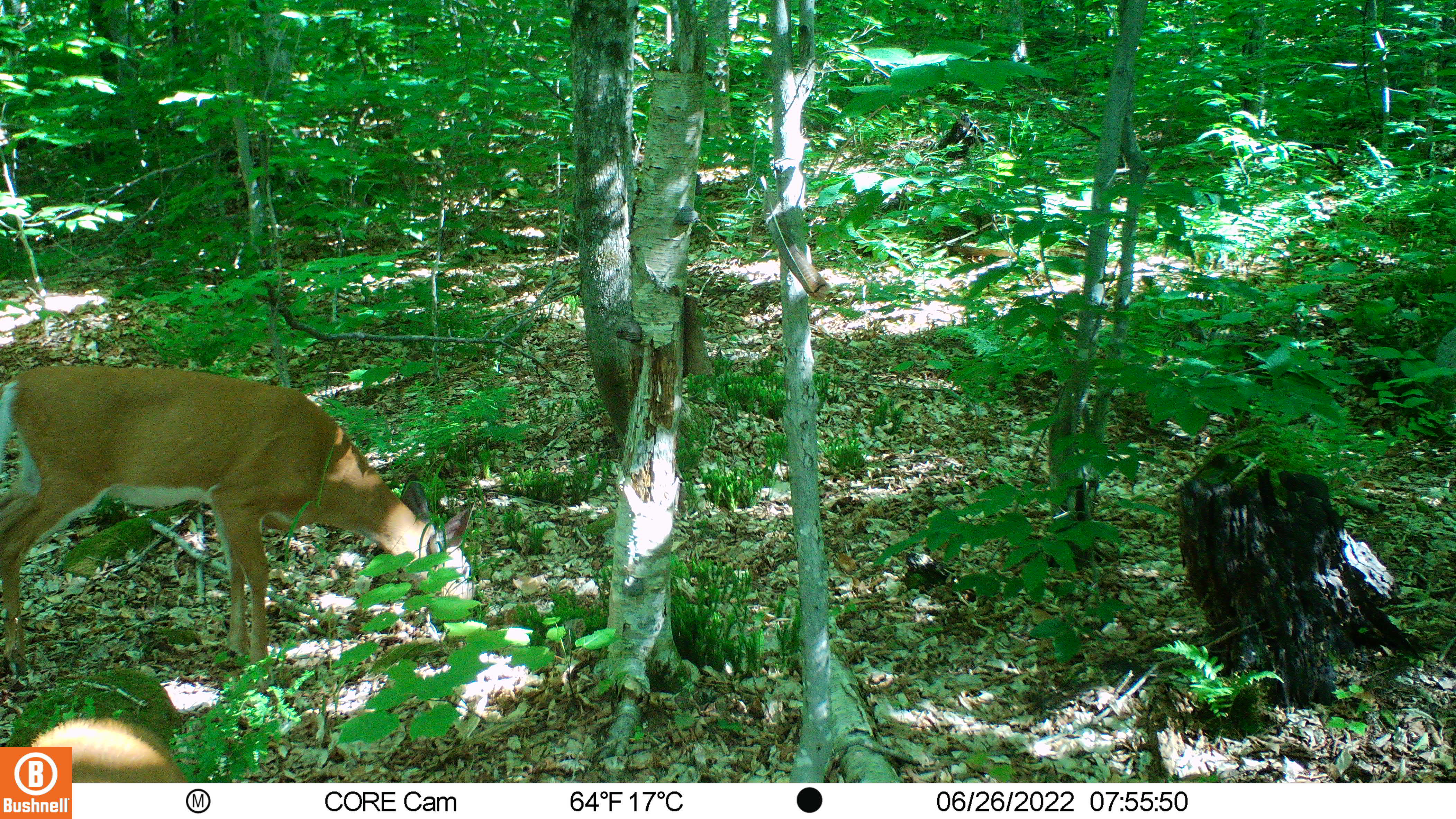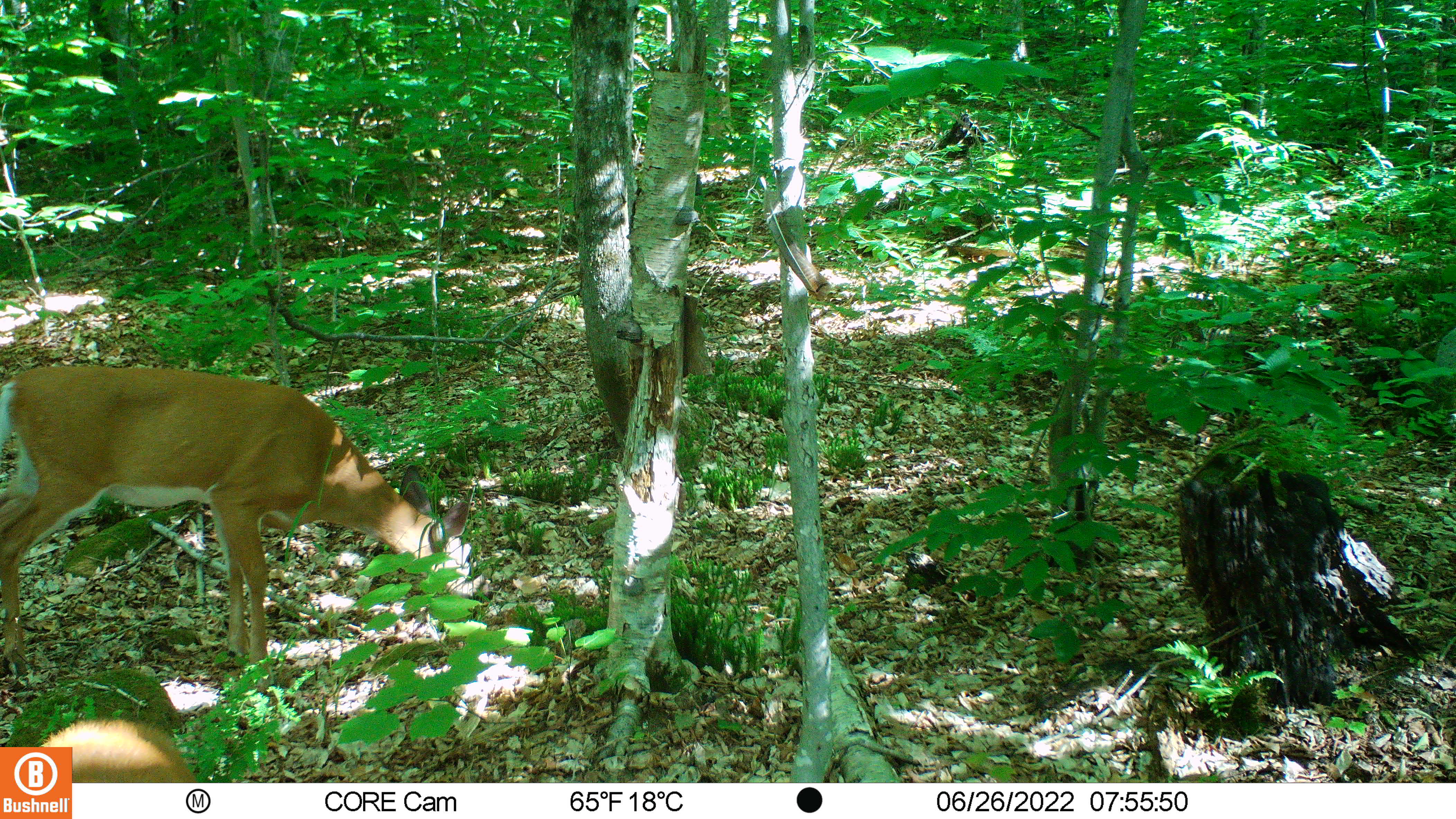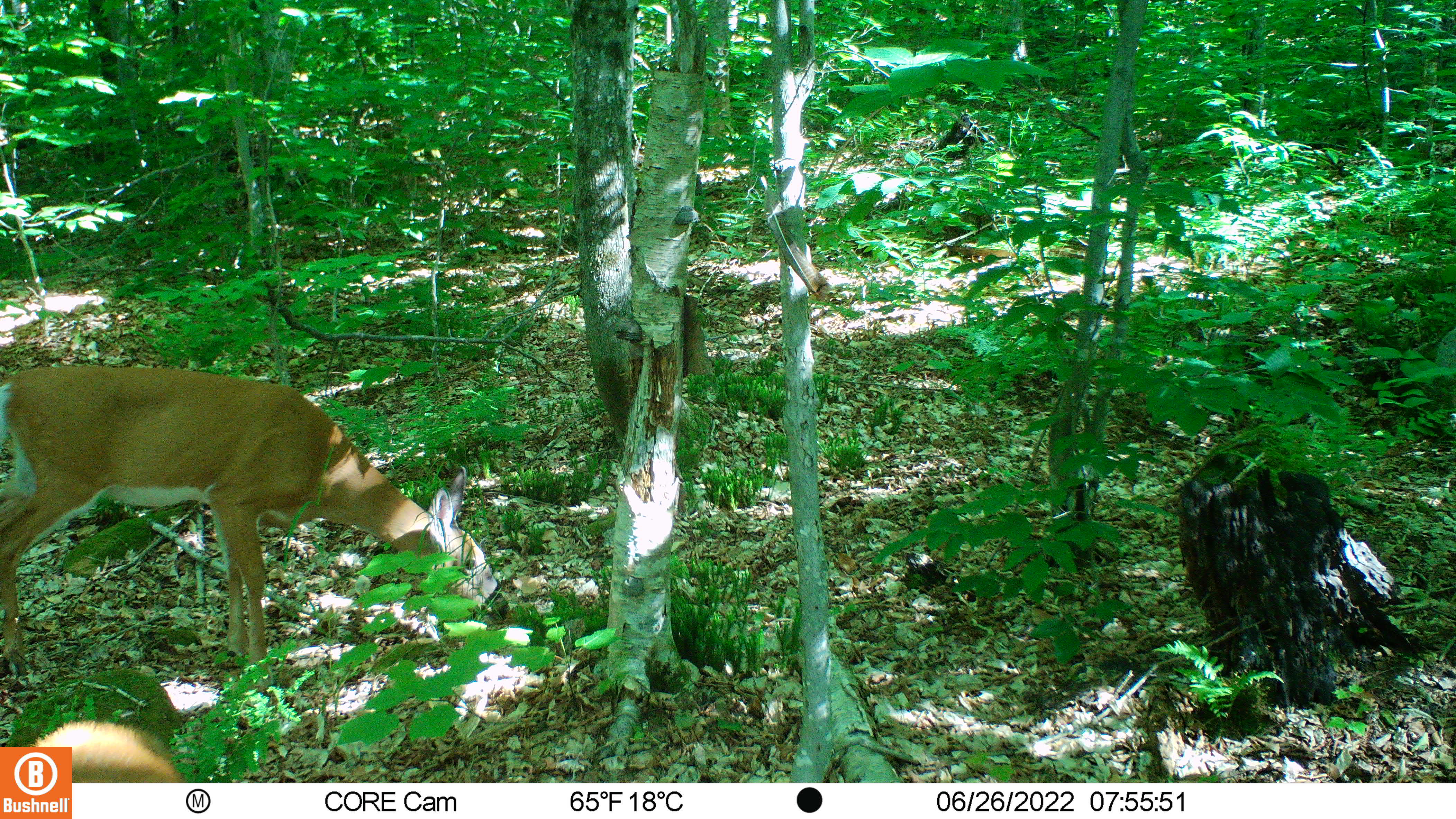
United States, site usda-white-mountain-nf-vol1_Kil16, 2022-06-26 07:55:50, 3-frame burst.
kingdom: Animalia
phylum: Chordata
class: Mammalia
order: Artiodactyla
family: Cervidae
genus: Odocoileus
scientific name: Odocoileus virginianus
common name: white-tailed deer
White-tailed deer (Odocoileus virginianus).